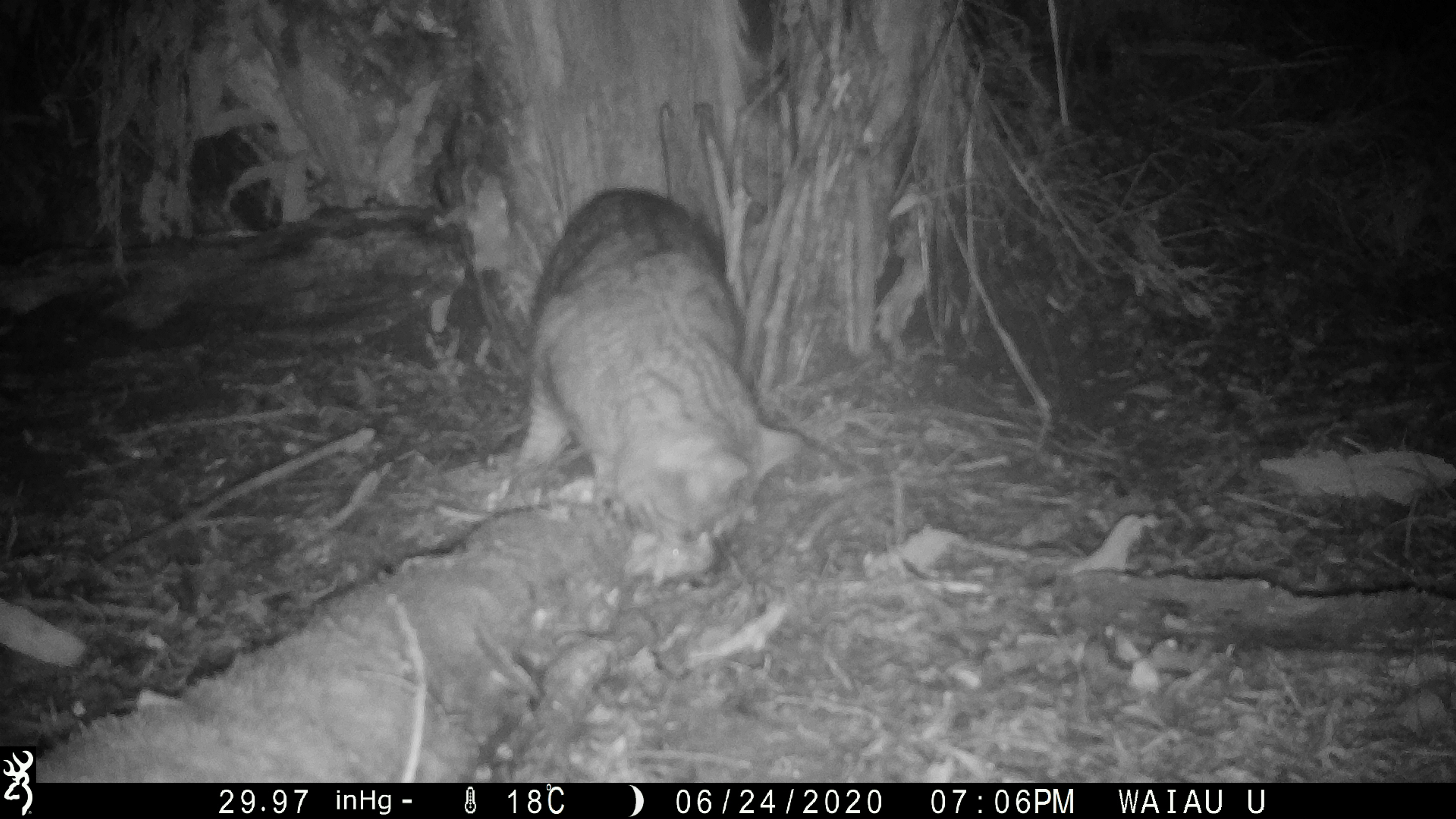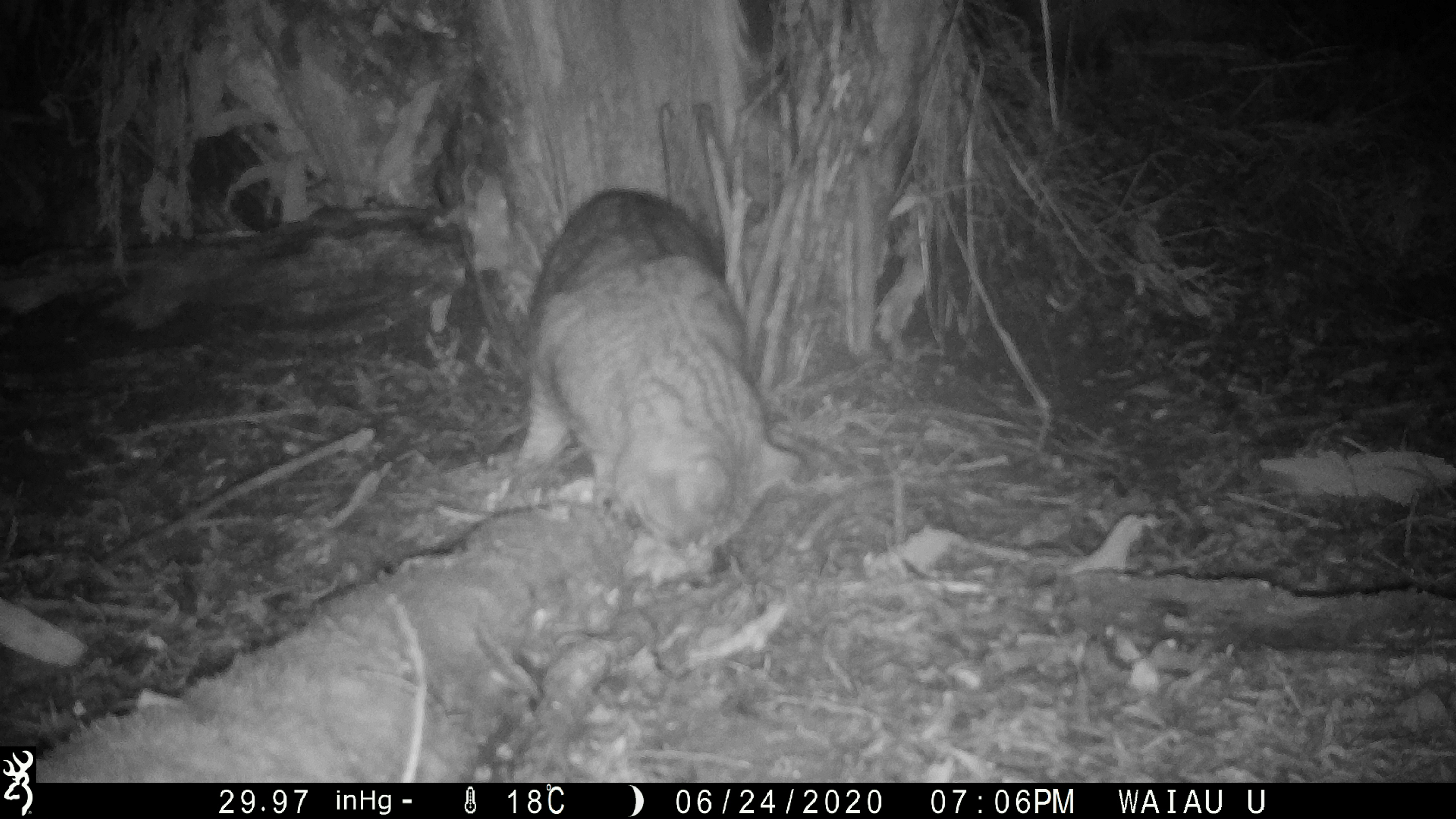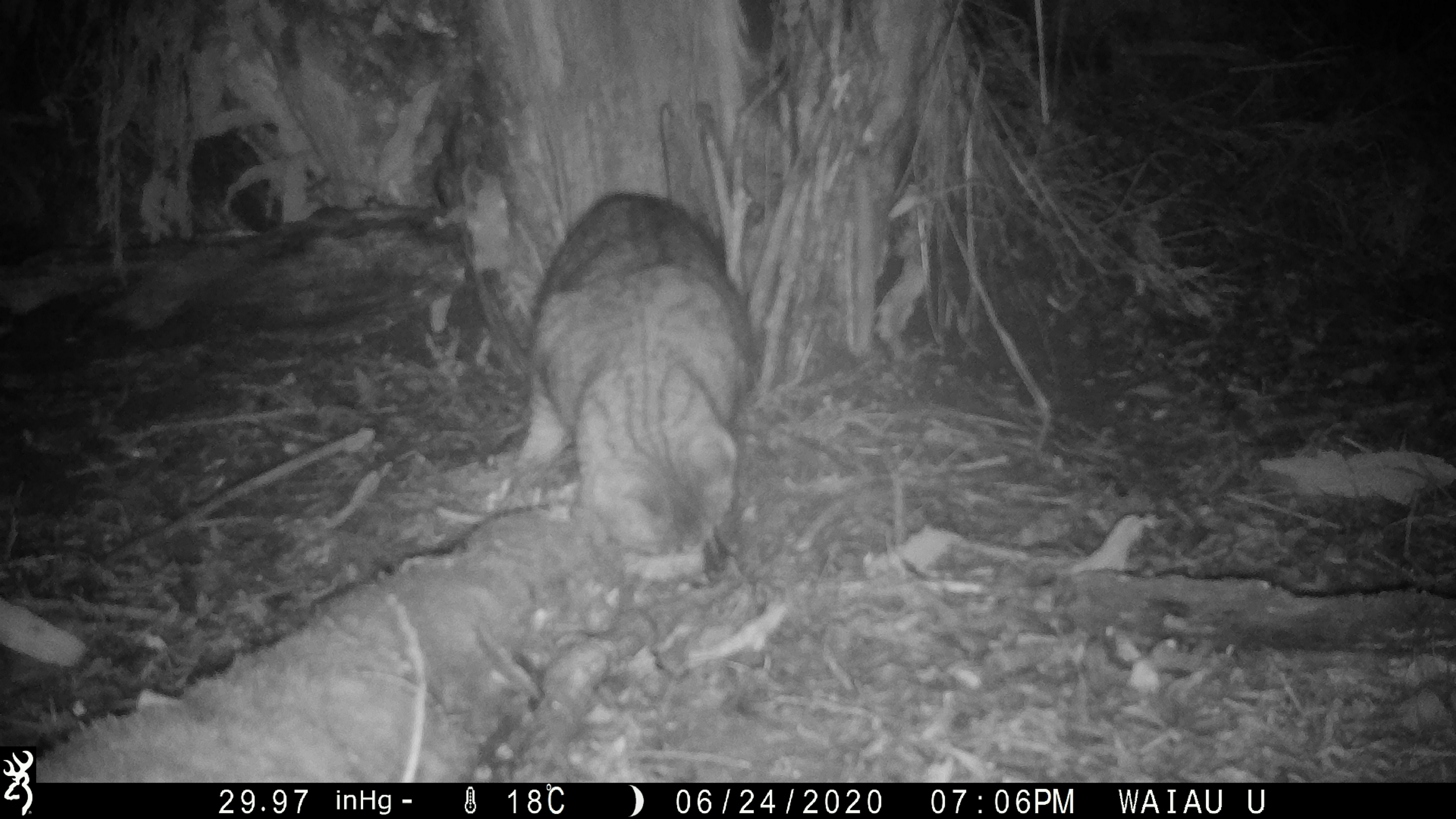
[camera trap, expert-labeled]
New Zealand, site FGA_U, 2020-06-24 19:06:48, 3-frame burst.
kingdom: Animalia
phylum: Chordata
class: Mammalia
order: Carnivora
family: Felidae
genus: Felis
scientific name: Felis catus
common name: domestic cat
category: cat